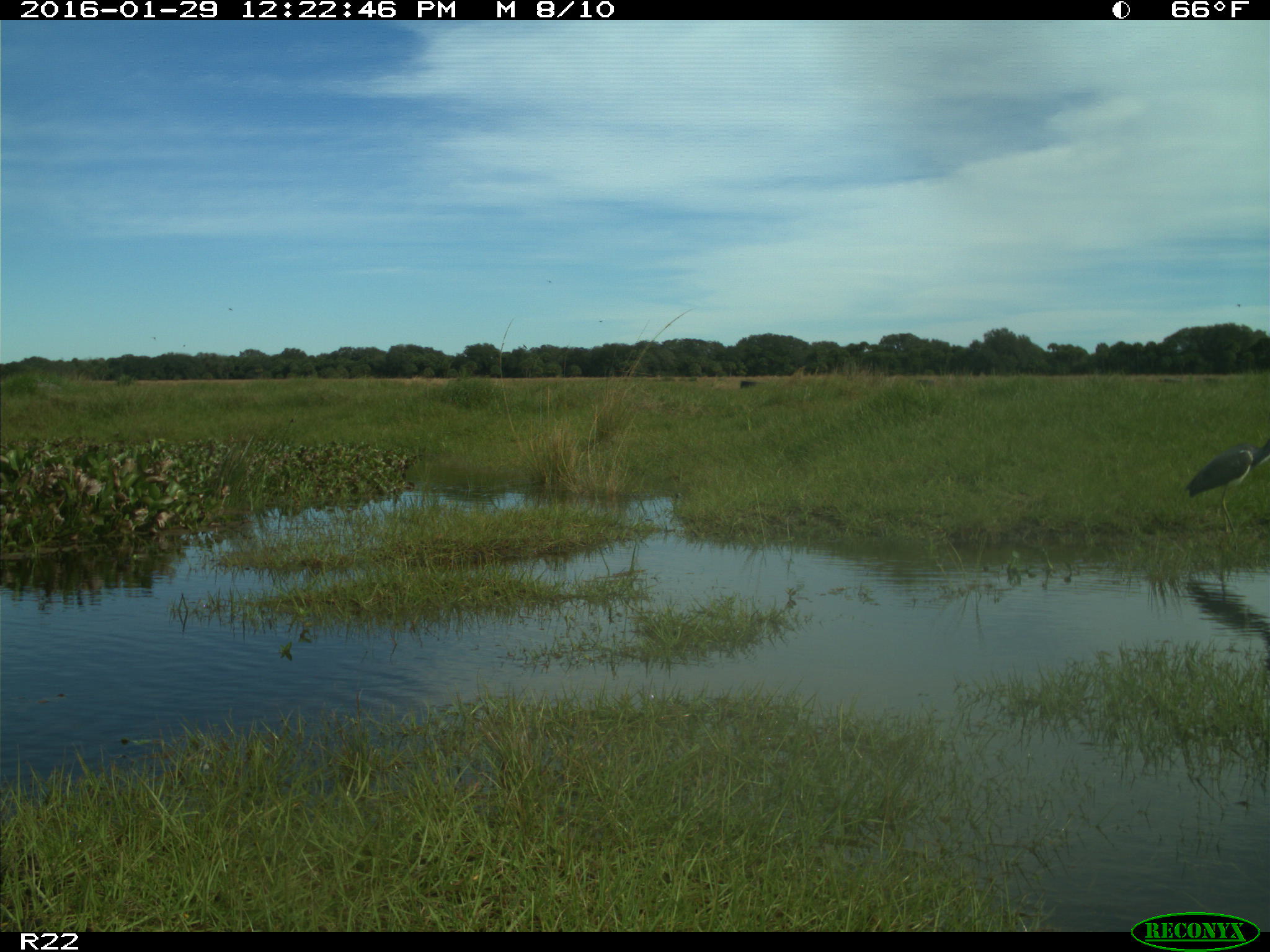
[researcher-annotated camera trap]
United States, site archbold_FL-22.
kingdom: Animalia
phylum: Chordata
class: Aves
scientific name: Aves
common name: birds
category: unidentified bird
Unidentified bird (birds) (Aves).